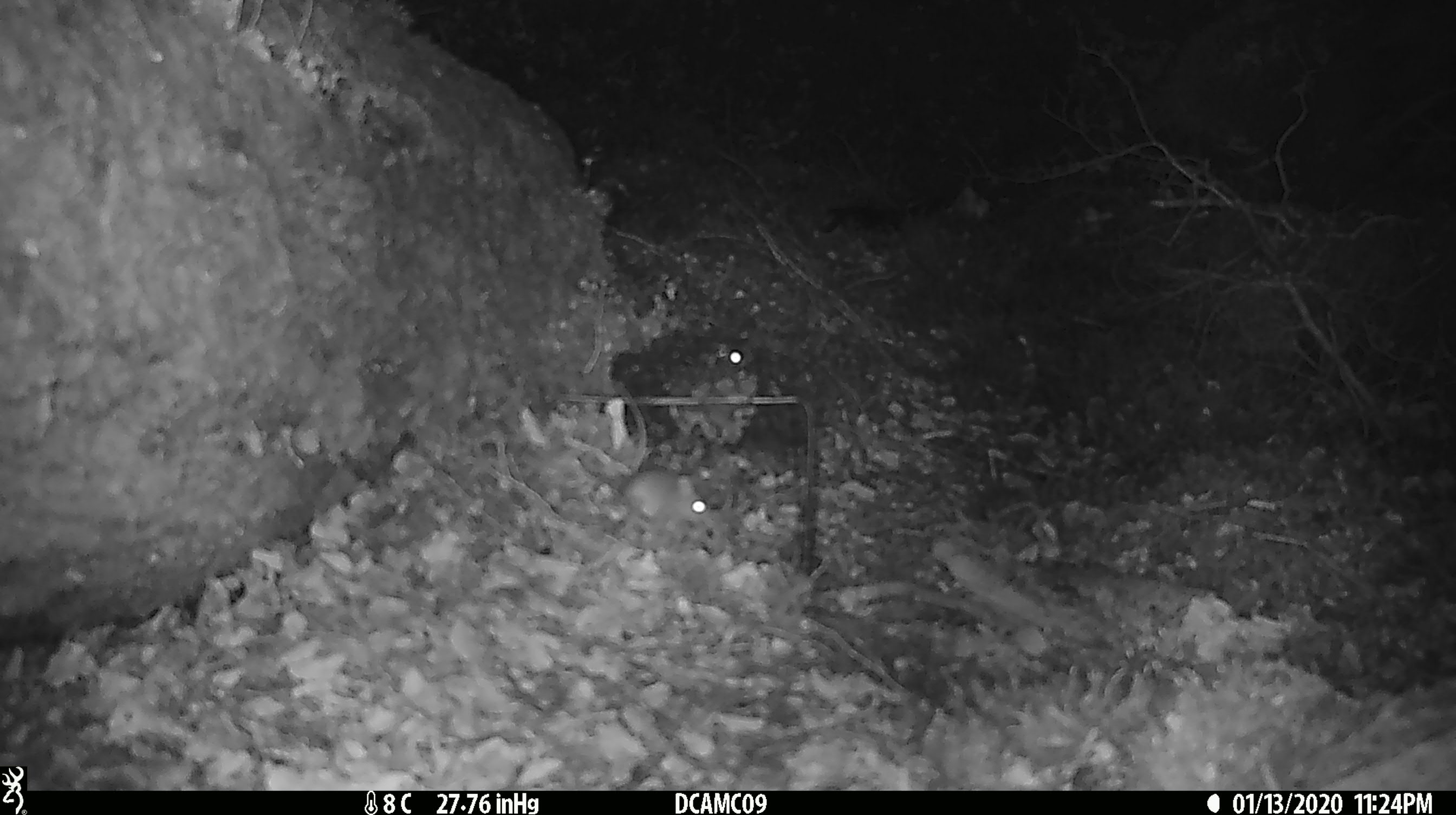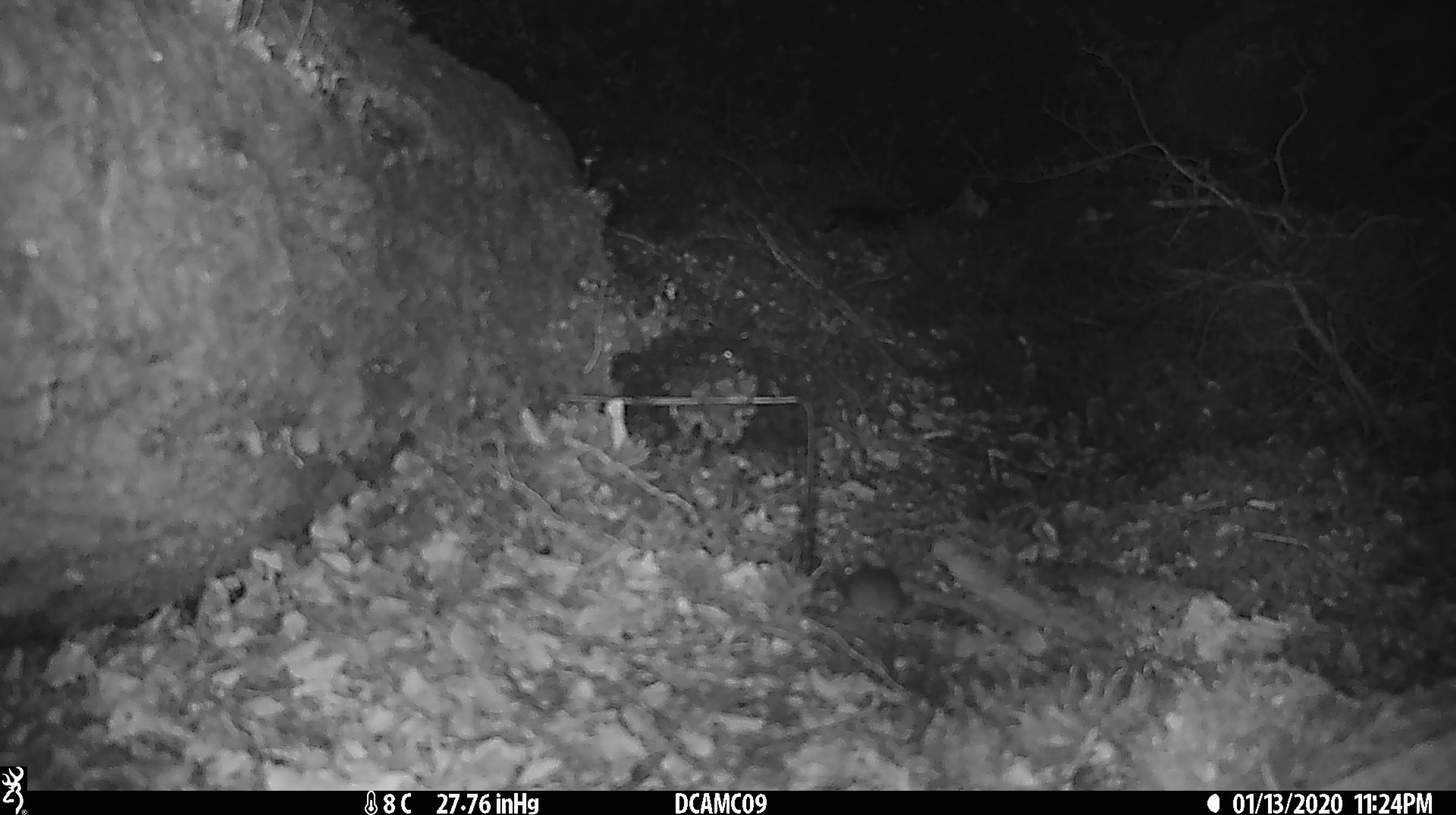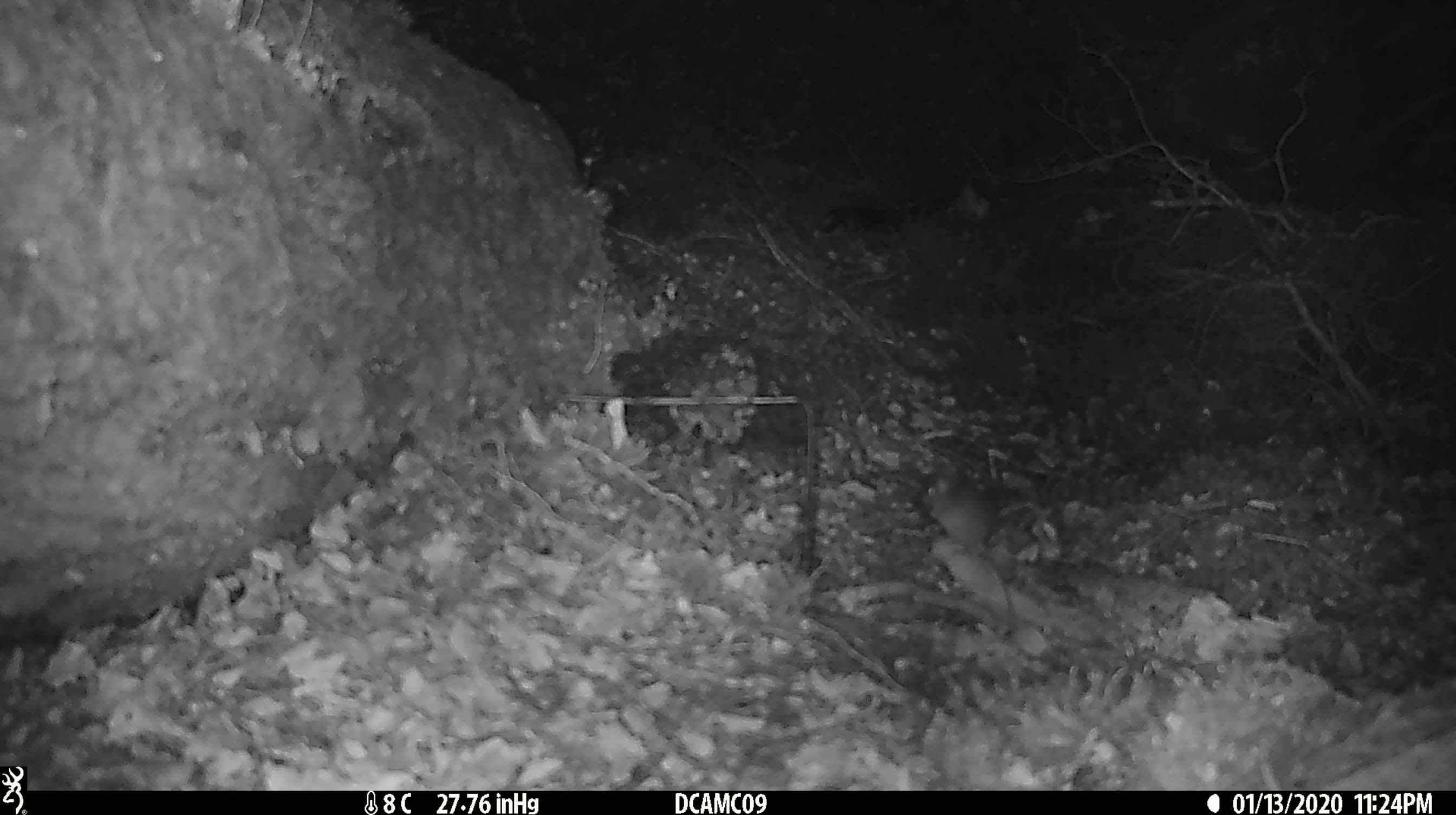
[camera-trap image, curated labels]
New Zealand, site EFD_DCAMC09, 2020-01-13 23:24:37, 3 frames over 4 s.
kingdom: Animalia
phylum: Chordata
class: Mammalia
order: Rodentia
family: Muridae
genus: Mus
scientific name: Mus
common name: mouse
Mouse (Mus).